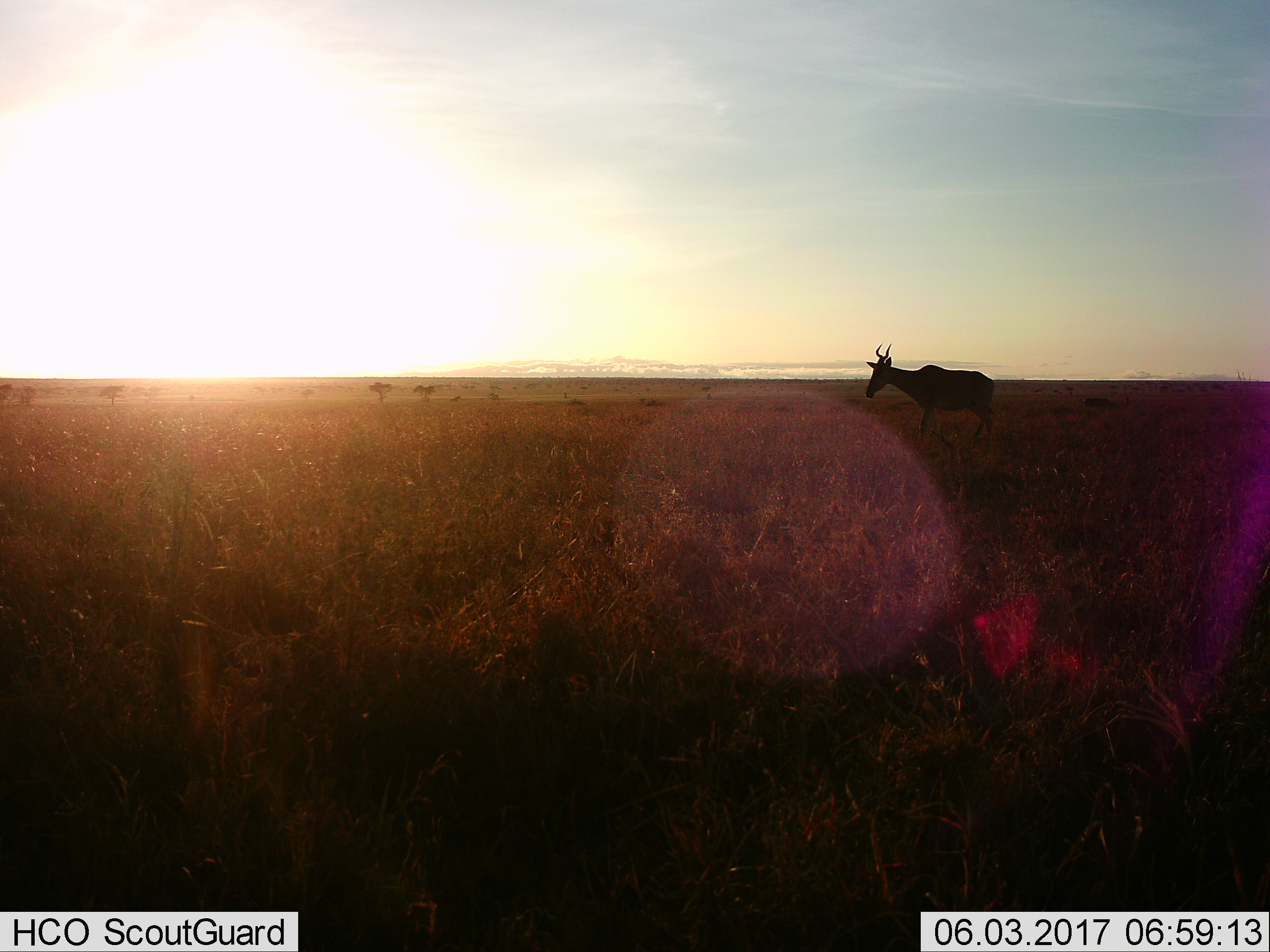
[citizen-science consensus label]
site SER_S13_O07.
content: unidentified animal